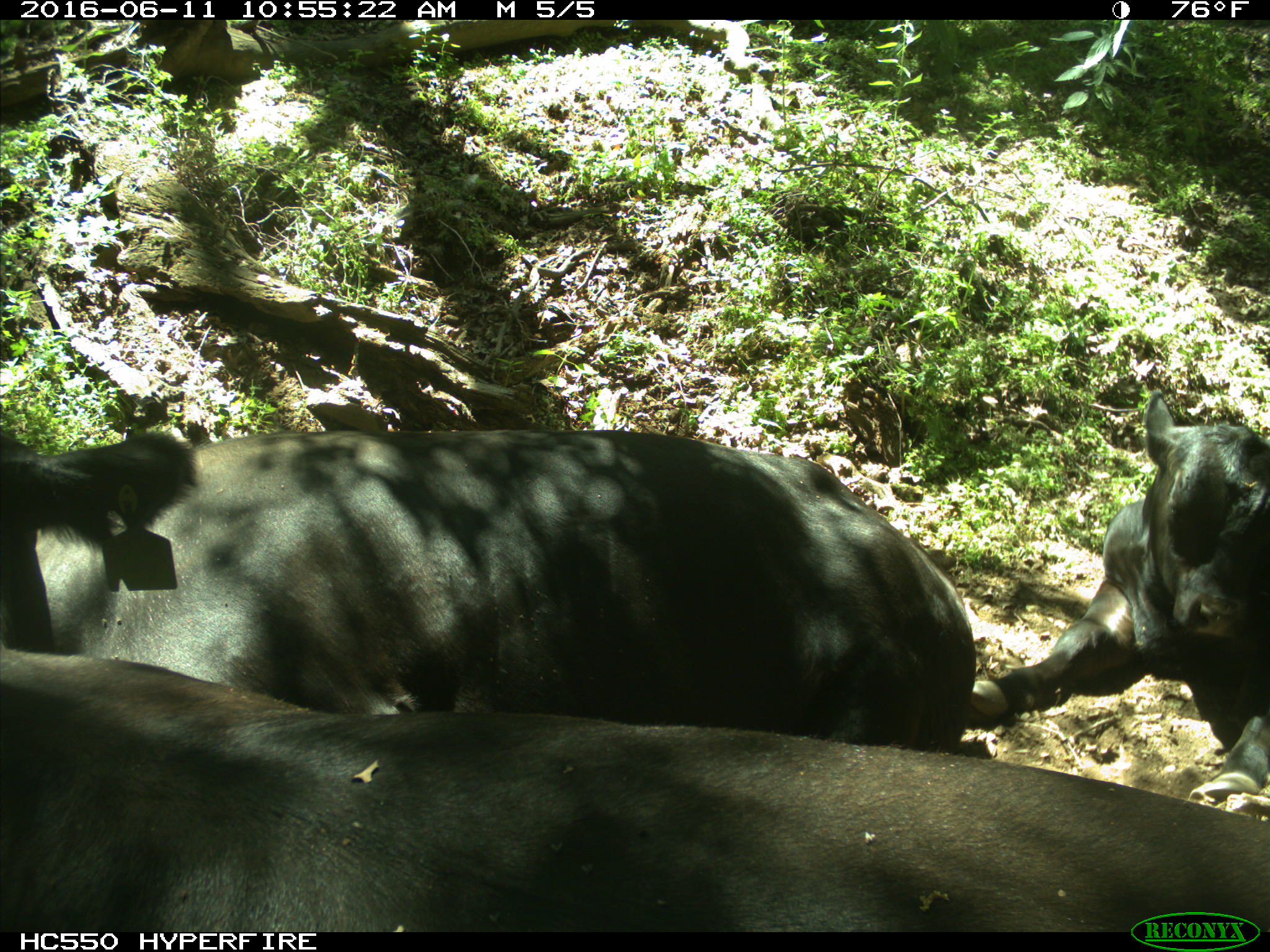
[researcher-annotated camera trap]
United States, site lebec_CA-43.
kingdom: Animalia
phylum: Chordata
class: Mammalia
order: Artiodactyla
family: Bovidae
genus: Bos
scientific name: Bos taurus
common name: domestic cow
Bos taurus (domestic cow).